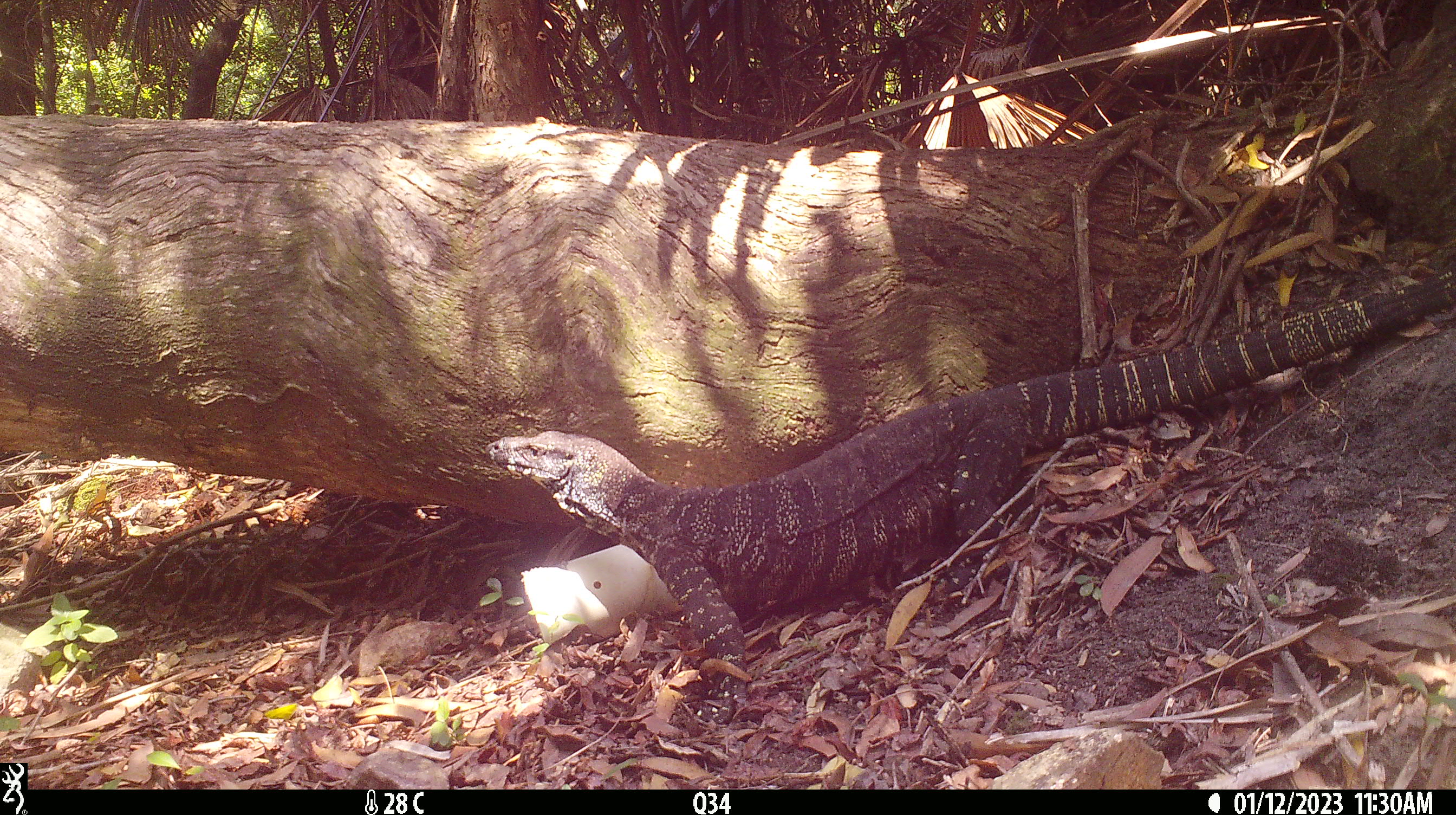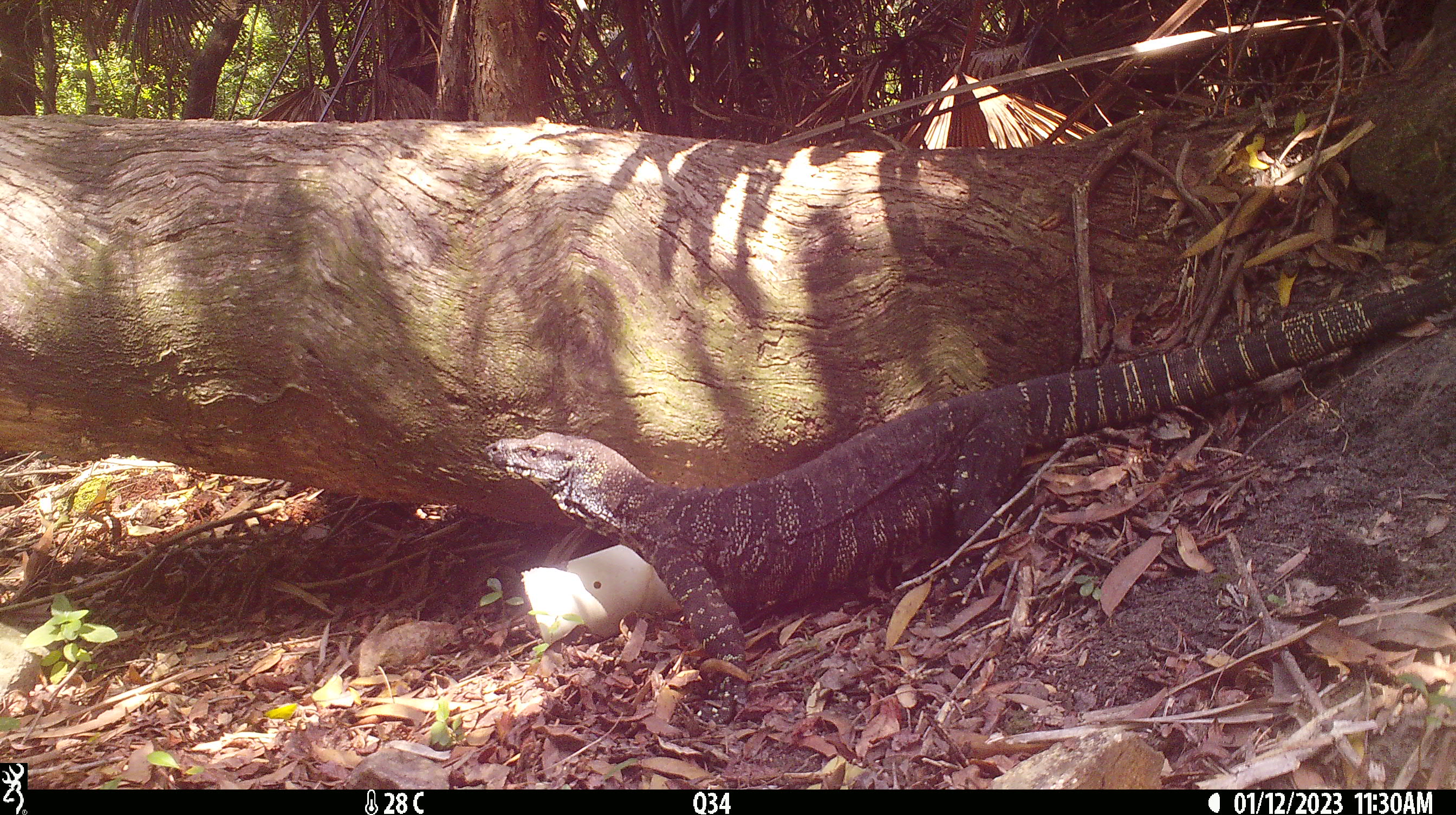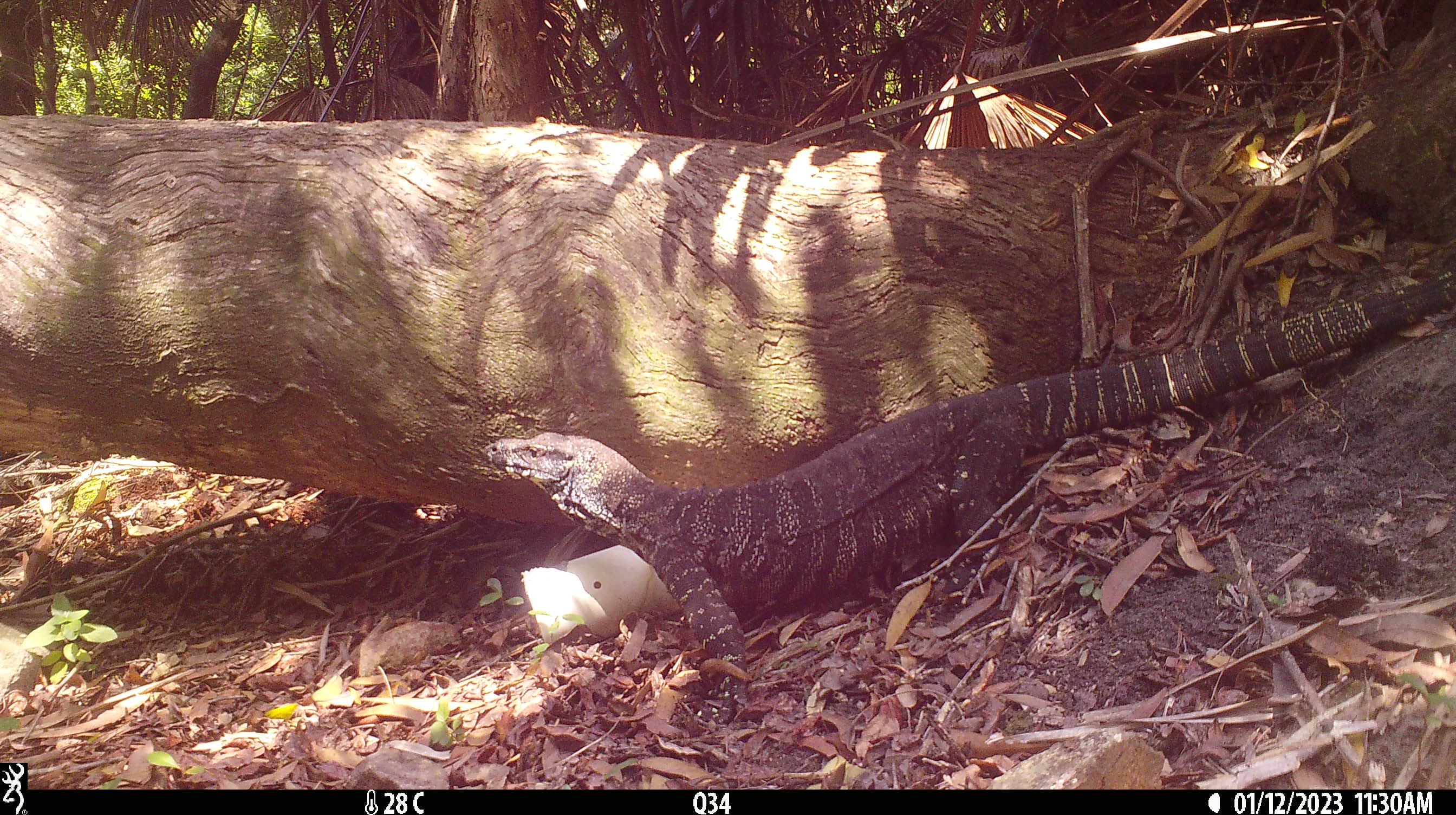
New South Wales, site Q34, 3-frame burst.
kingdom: Animalia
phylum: Chordata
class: Reptilia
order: Squamata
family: Varanidae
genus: Varanus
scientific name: Varanus varius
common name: lace monitor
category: goanna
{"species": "goanna (lace monitor) (Varanus varius)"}